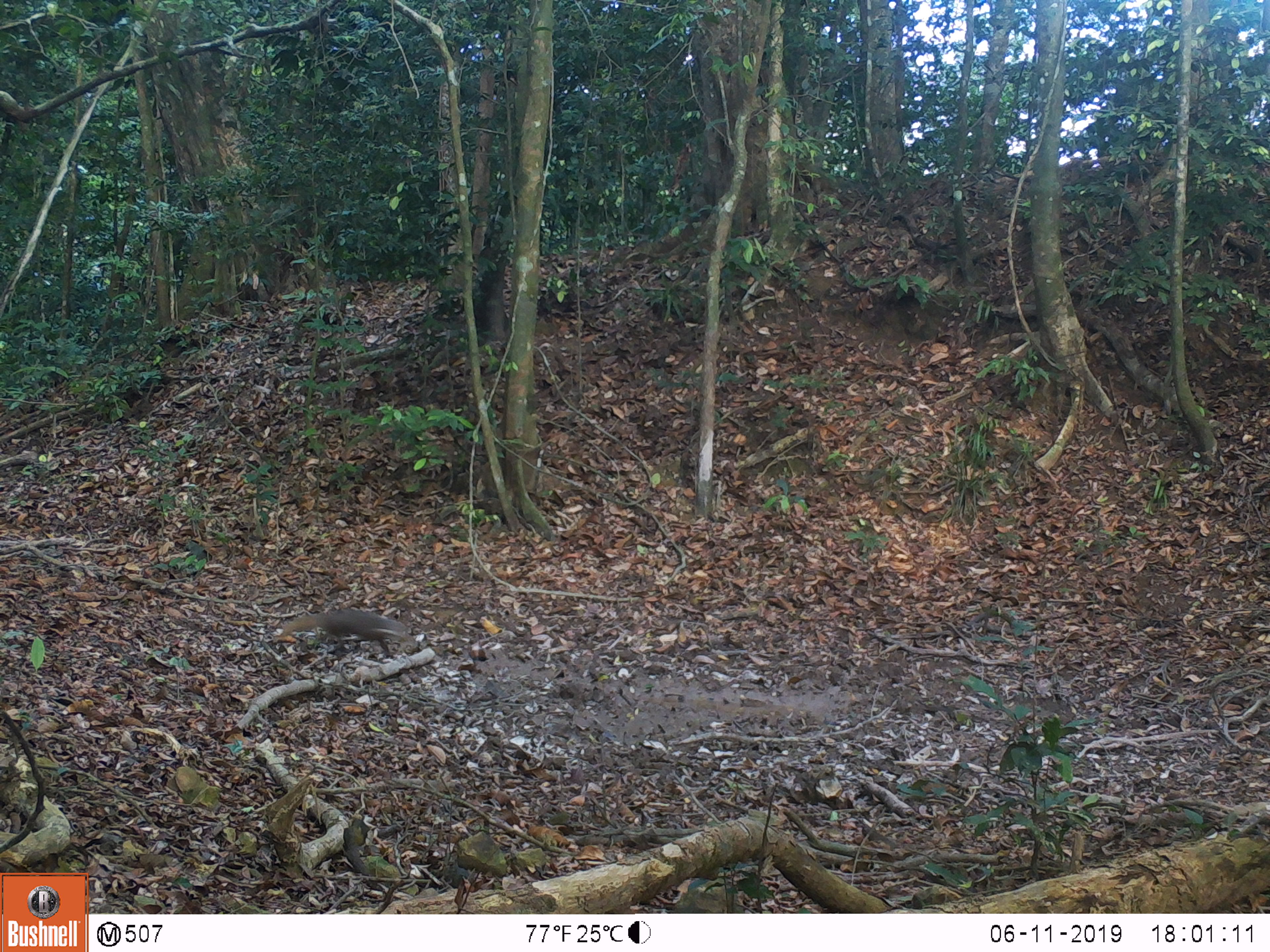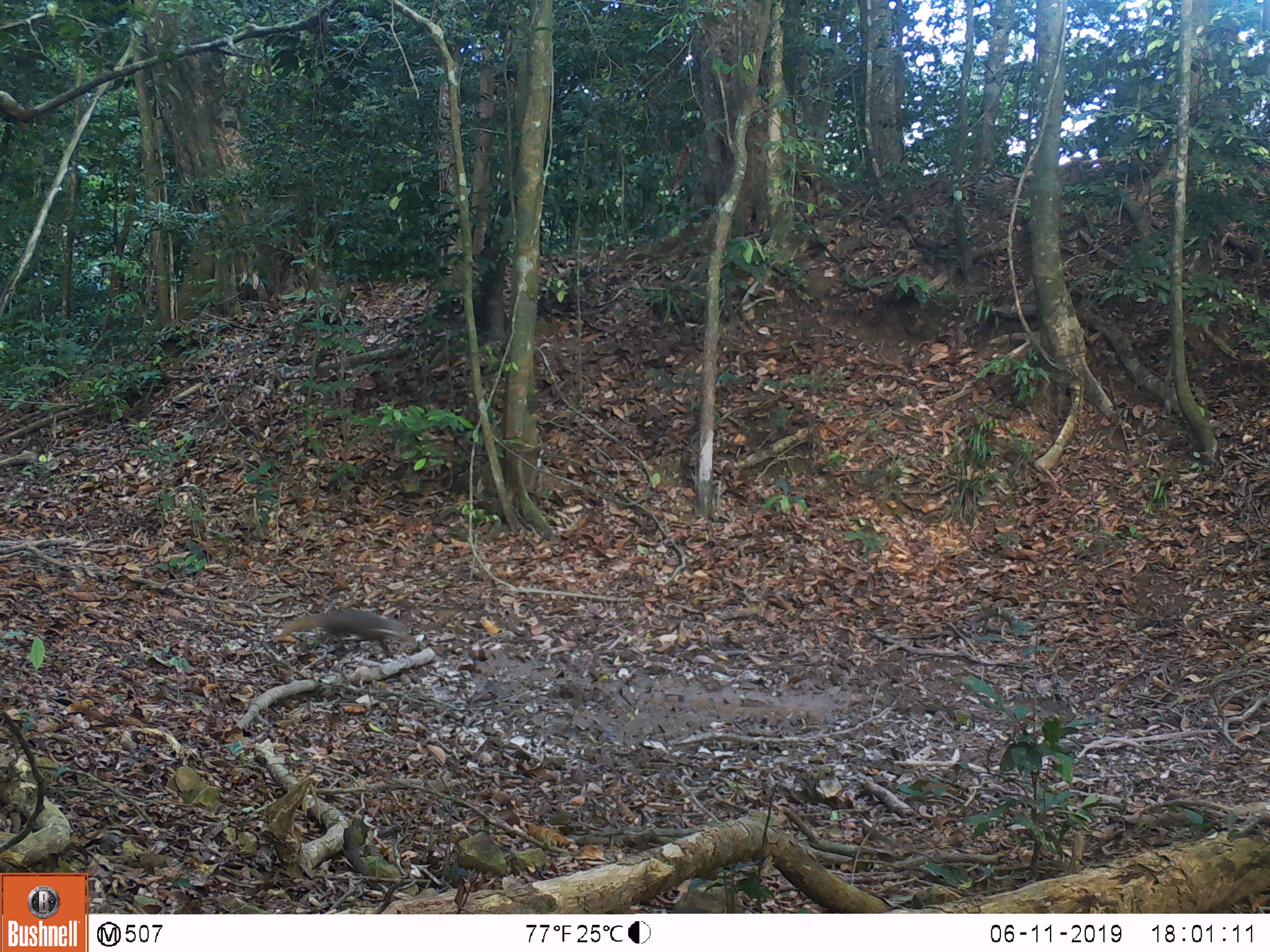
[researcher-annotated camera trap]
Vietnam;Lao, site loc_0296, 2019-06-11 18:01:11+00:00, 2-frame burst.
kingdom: Animalia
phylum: Chordata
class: Mammalia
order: Carnivora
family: Herpestidae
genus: Urva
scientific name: Urva urva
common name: crab-eating mongoose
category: crab eating mongoose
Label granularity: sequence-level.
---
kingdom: Animalia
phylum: Chordata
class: Mammalia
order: Artiodactyla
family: Cervidae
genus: Muntiacus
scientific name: Muntiacus vuquangensis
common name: large-antlered muntjac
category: large antlered muntjac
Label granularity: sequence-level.